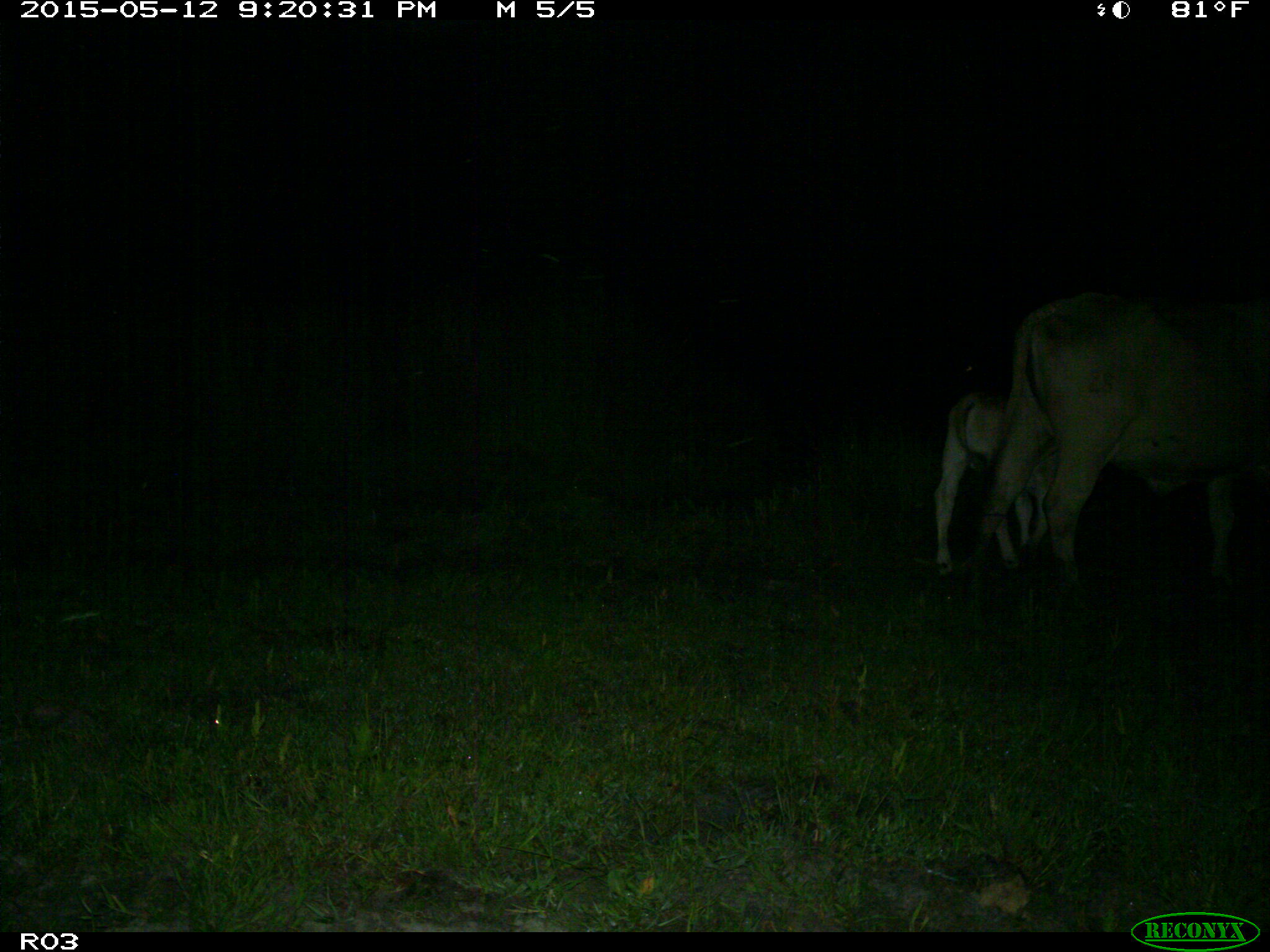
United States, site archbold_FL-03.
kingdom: Animalia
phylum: Chordata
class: Mammalia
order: Artiodactyla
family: Bovidae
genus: Bos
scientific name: Bos taurus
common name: domestic cow